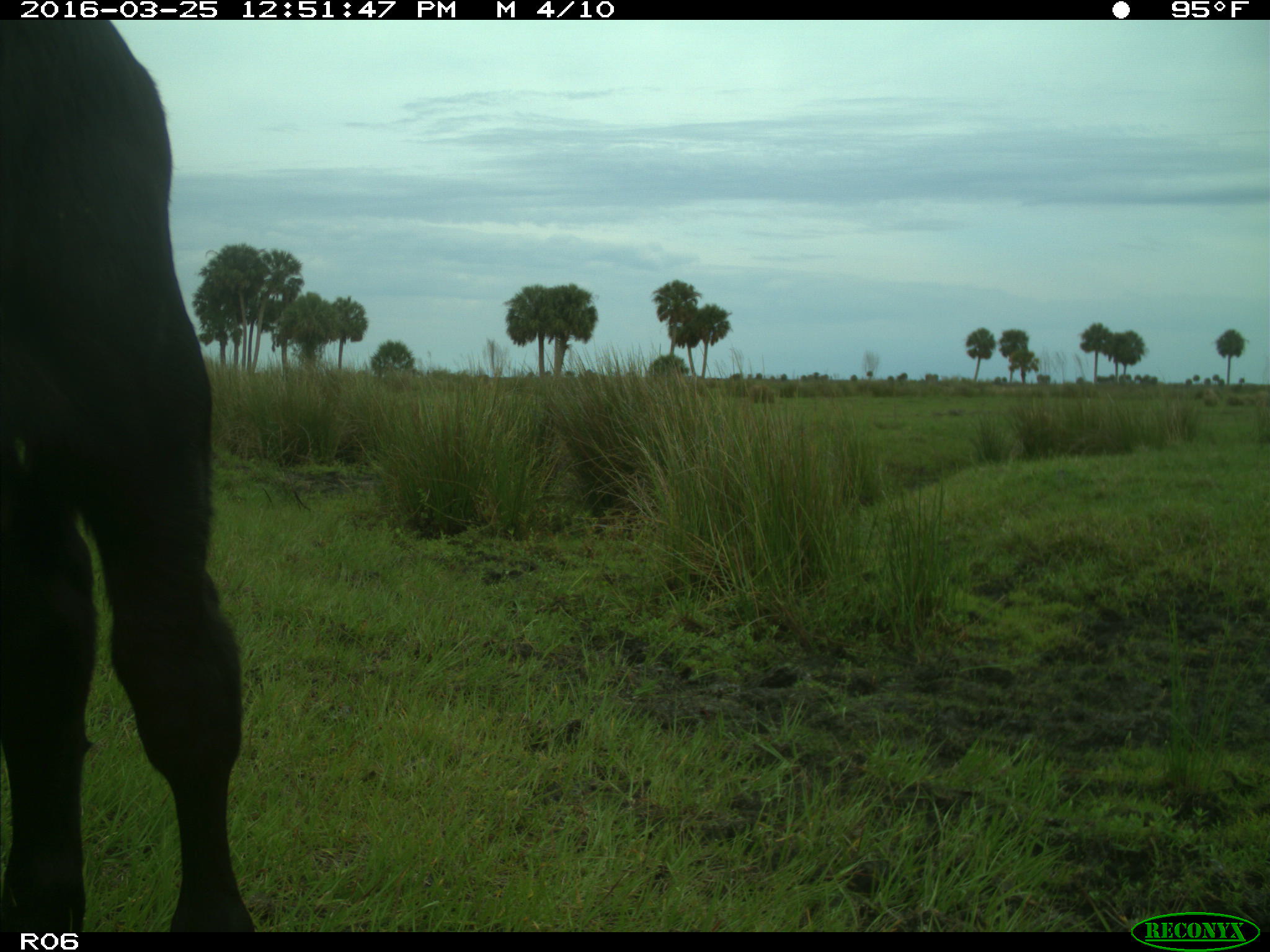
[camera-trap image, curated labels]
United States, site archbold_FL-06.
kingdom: Animalia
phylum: Chordata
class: Mammalia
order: Artiodactyla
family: Bovidae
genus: Bos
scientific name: Bos taurus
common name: domestic cow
Bos taurus (domestic cow).